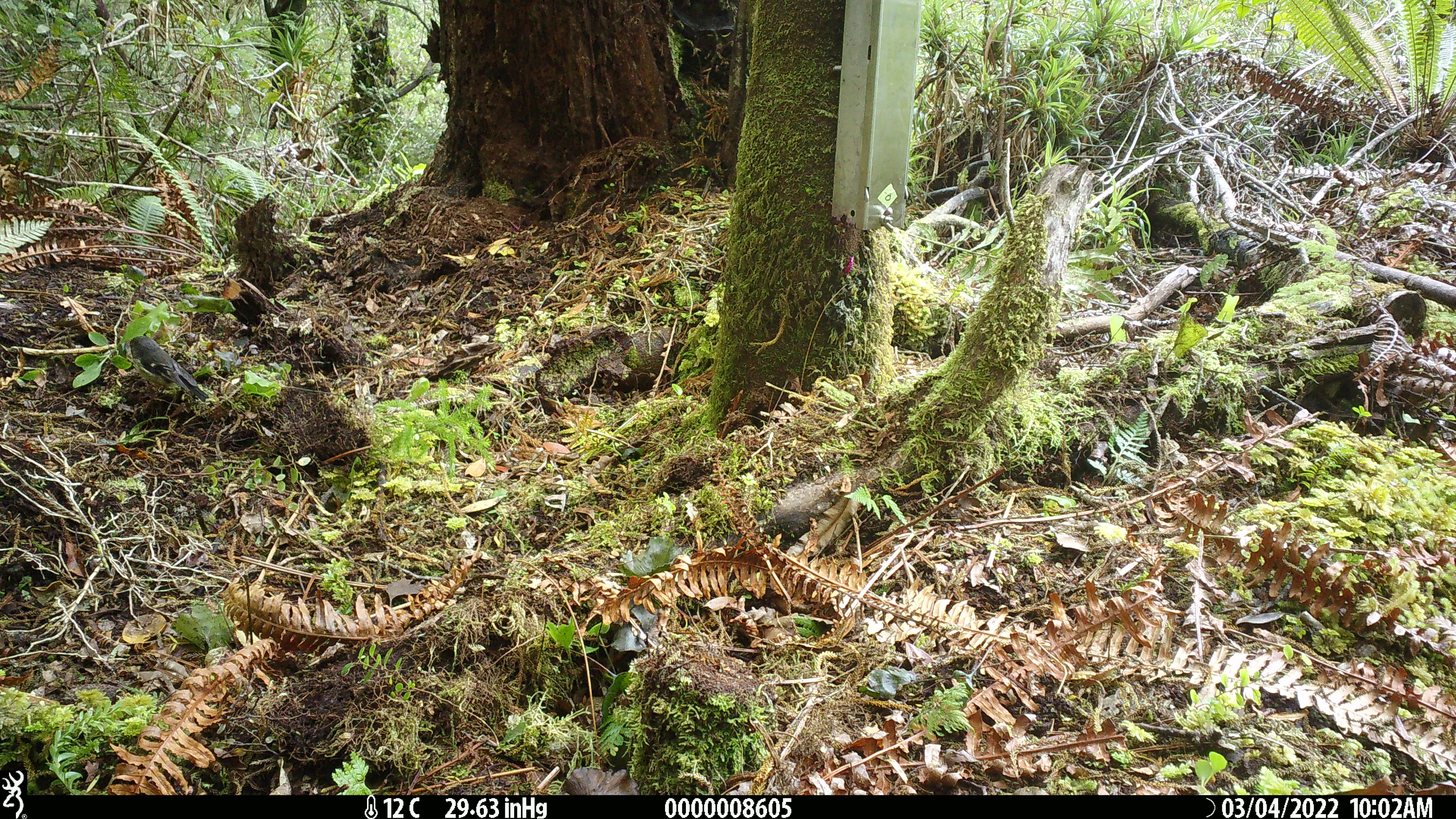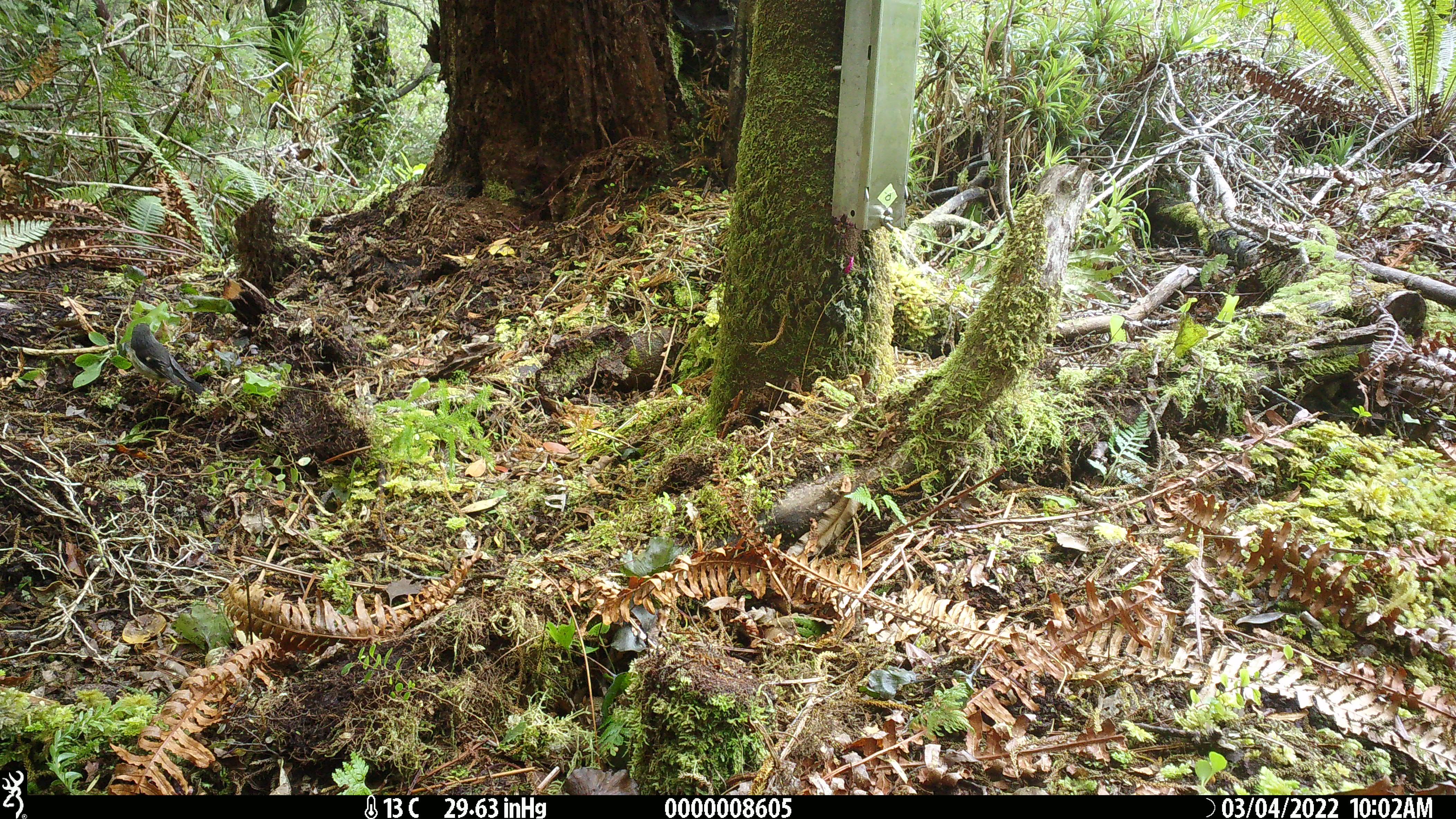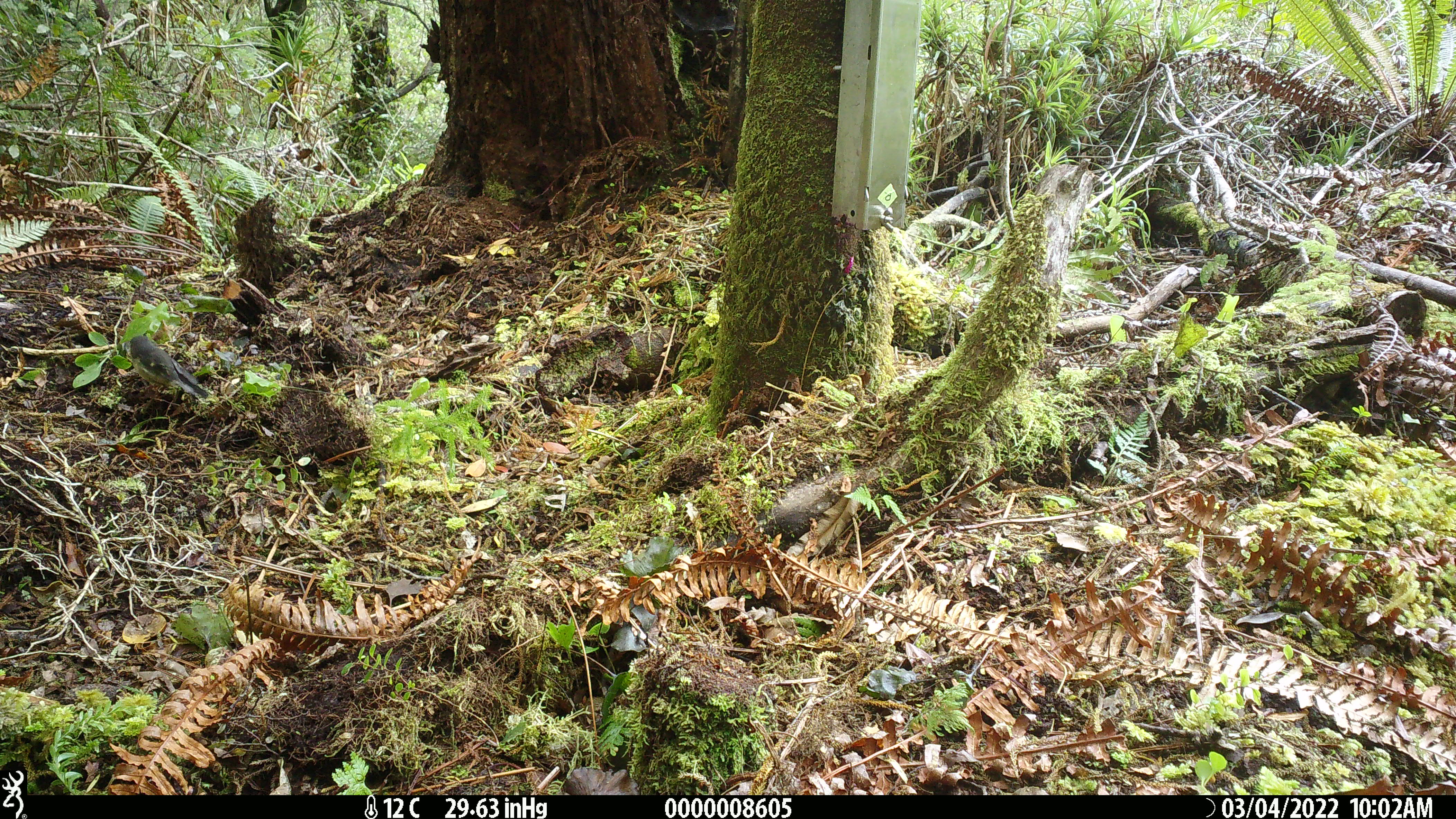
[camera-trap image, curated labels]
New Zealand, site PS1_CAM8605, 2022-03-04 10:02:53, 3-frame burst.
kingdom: Animalia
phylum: Chordata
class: Aves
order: Passeriformes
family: Petroicidae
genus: Petroica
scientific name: Petroica macrocephala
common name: tomtit